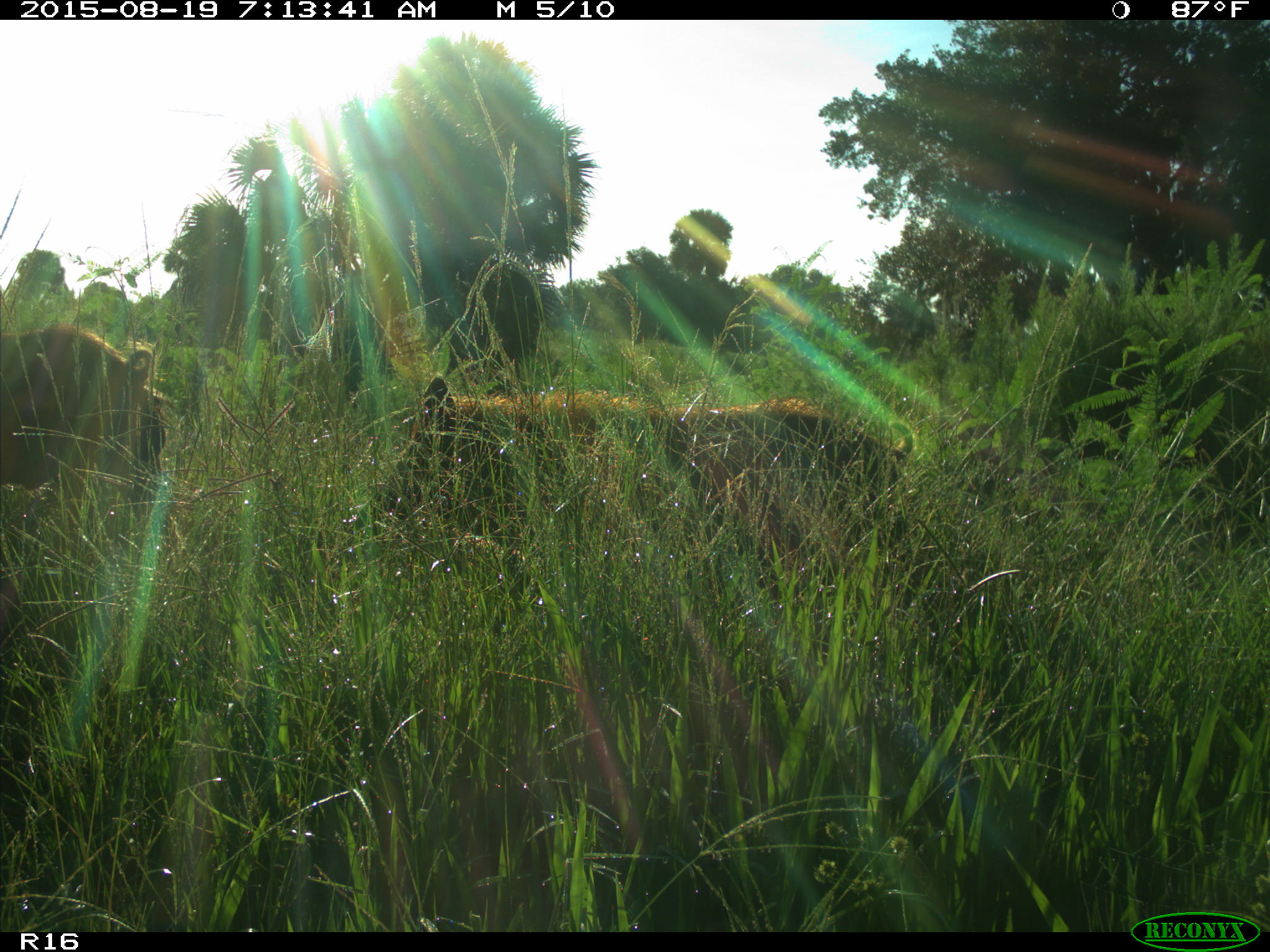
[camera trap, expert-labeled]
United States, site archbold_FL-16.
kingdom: Animalia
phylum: Chordata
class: Mammalia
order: Artiodactyla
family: Suidae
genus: Sus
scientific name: Sus scrofa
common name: wild boar